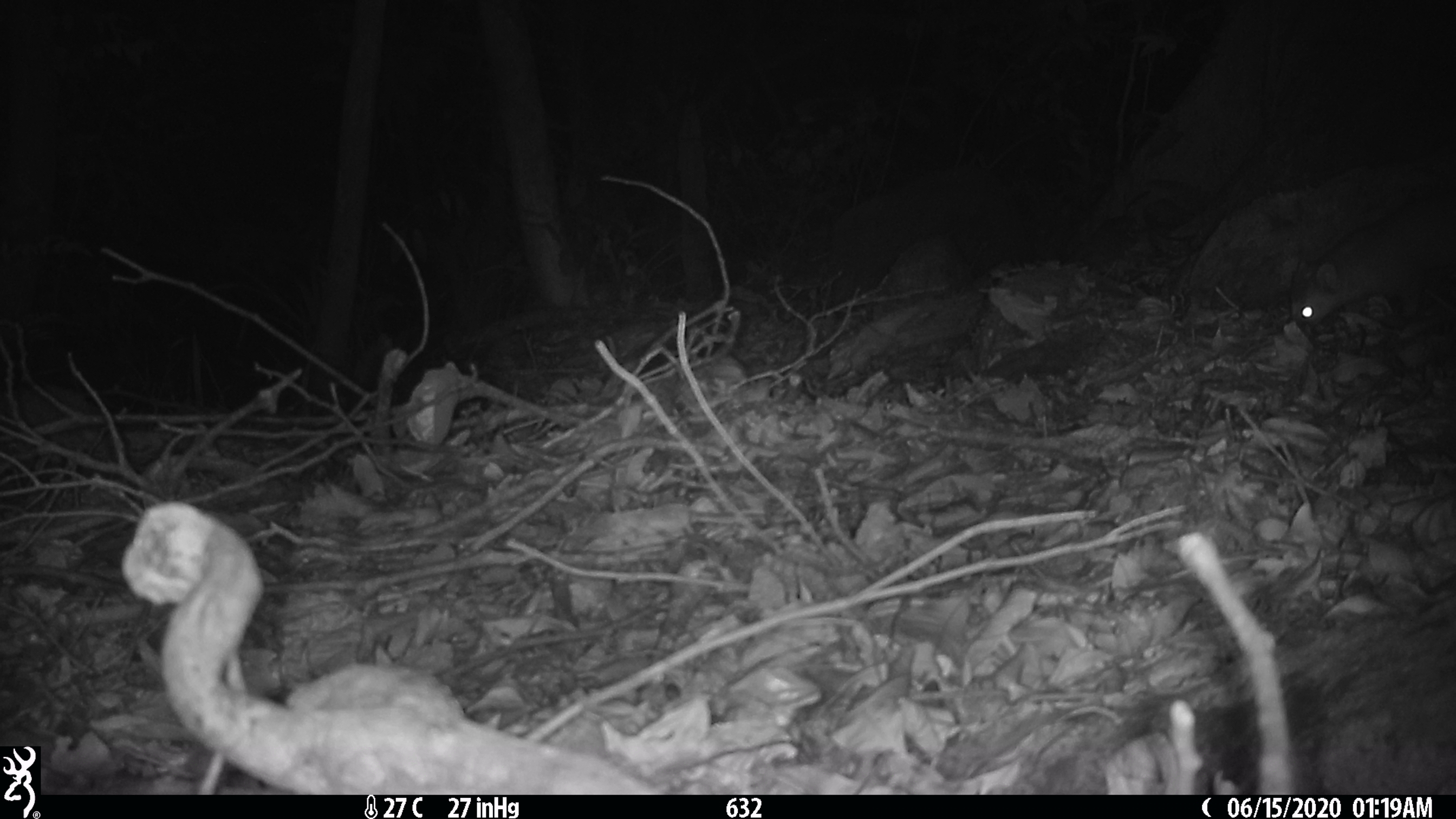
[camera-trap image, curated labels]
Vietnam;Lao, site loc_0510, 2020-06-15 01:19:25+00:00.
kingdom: Animalia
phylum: Chordata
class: Mammalia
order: Carnivora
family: Mustelidae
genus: Melogale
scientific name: Melogale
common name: ferret badger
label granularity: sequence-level